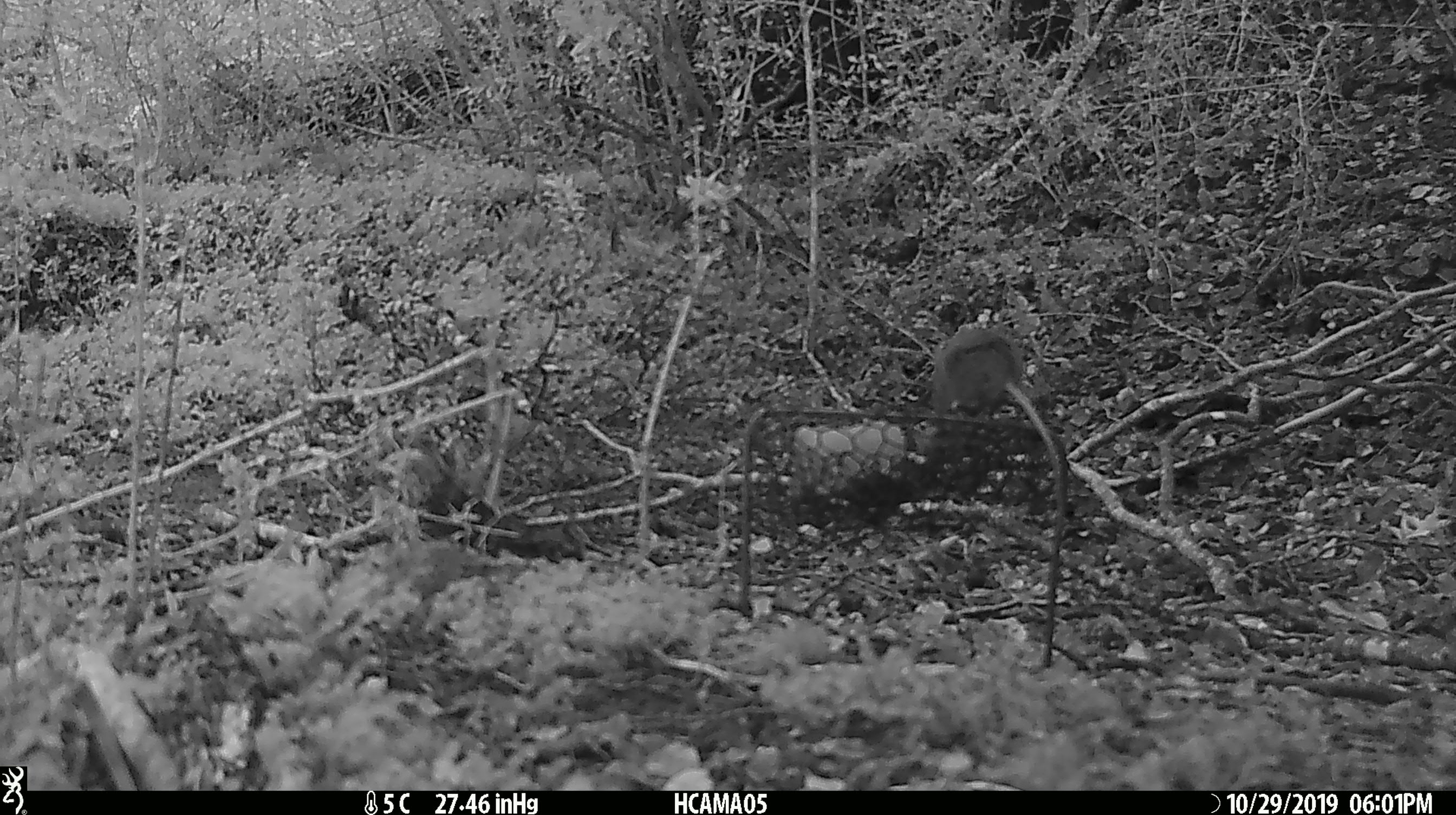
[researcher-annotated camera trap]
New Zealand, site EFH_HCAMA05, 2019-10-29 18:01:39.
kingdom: Animalia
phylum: Chordata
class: Mammalia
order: Rodentia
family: Muridae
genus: Mus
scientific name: Mus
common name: mouse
Mouse (Mus).